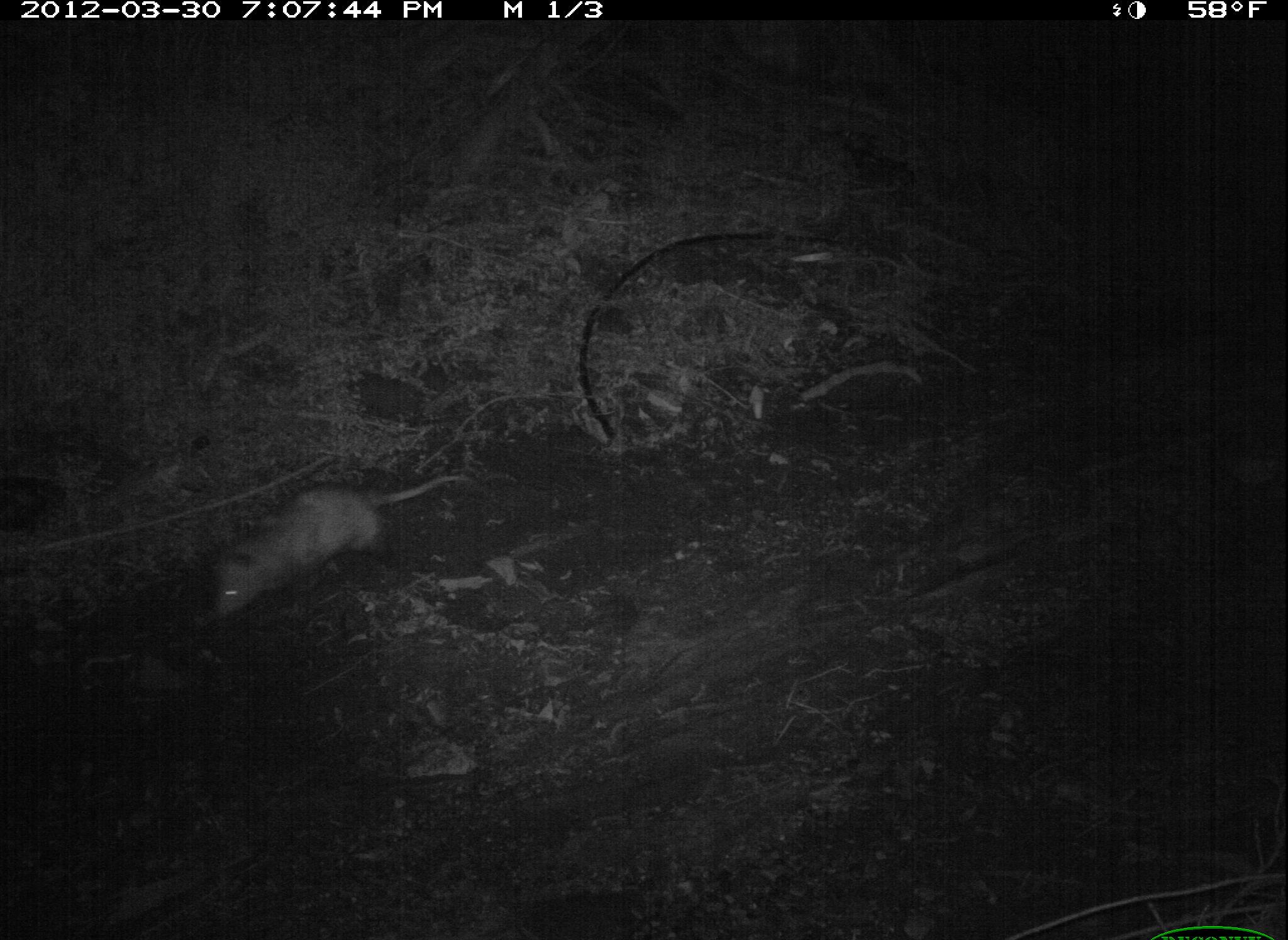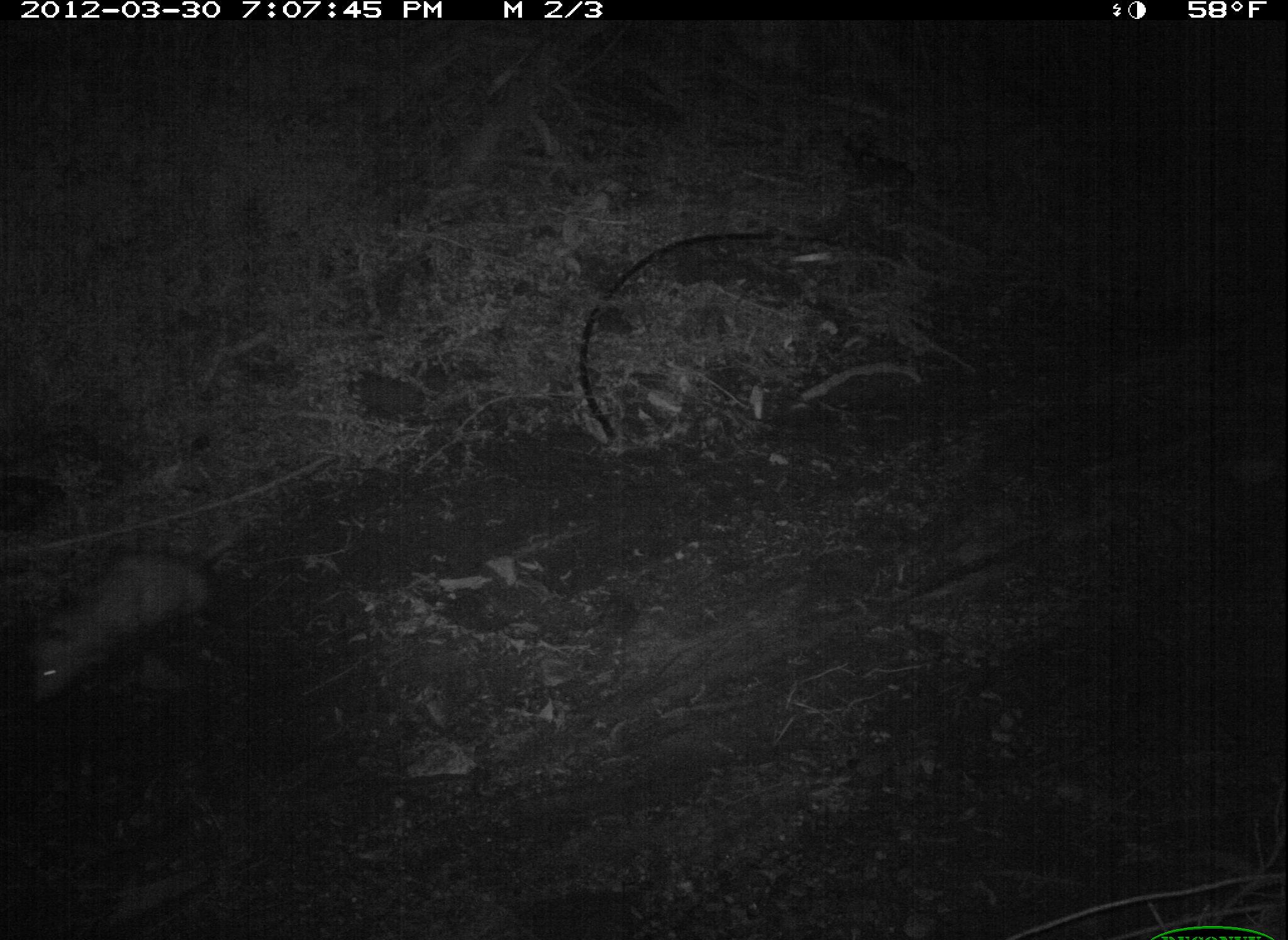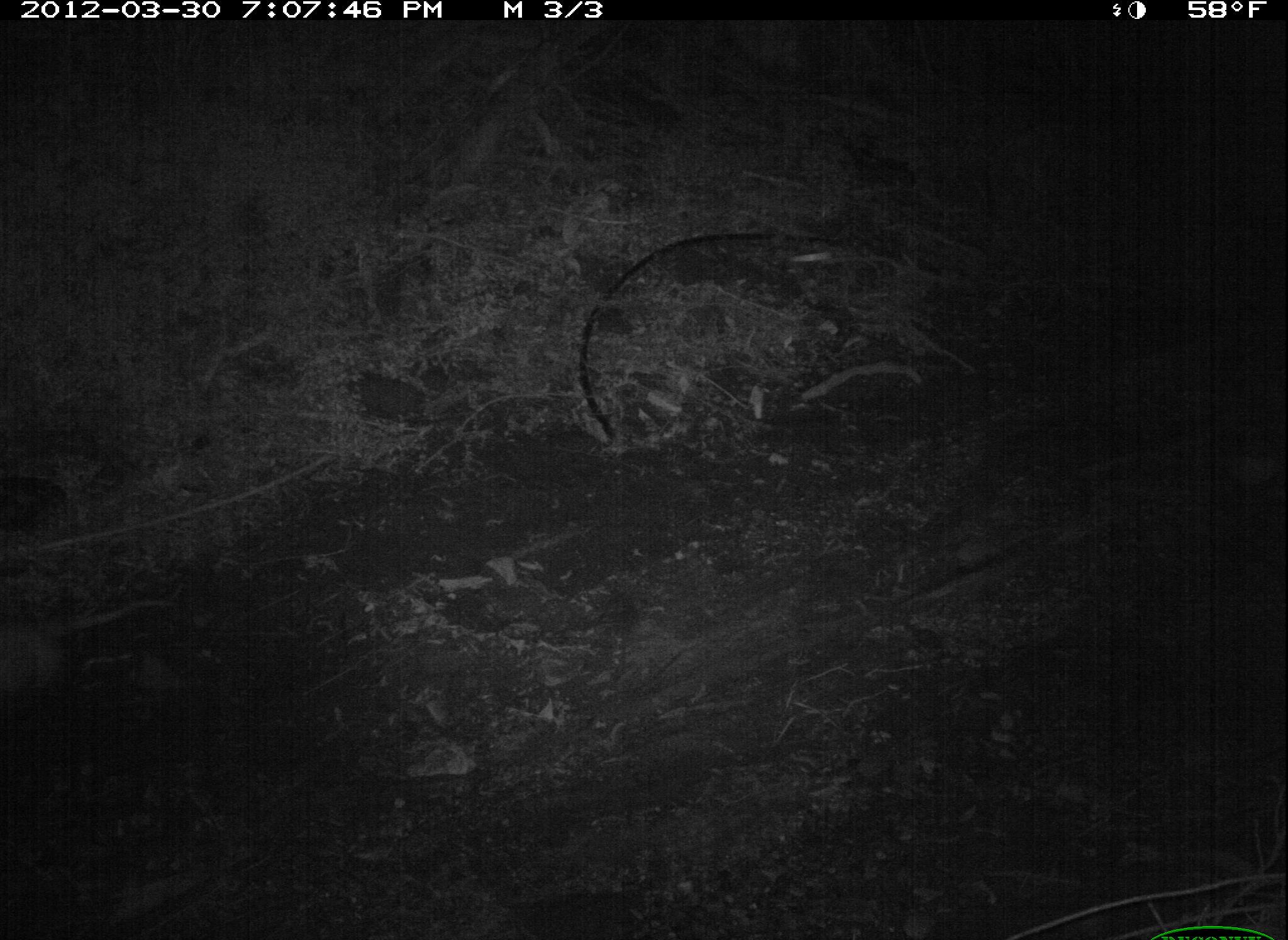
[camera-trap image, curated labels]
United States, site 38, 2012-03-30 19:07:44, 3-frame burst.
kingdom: Animalia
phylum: Chordata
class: Mammalia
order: Didelphimorphia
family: Didelphidae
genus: Didelphis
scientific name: Didelphis virginiana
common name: virginia opossum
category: opossum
Opossum (virginia opossum) (Didelphis virginiana).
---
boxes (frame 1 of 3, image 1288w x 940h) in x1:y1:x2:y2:
opossum: 179:435:529:631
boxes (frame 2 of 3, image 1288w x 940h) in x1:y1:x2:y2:
opossum: 6:496:275:746